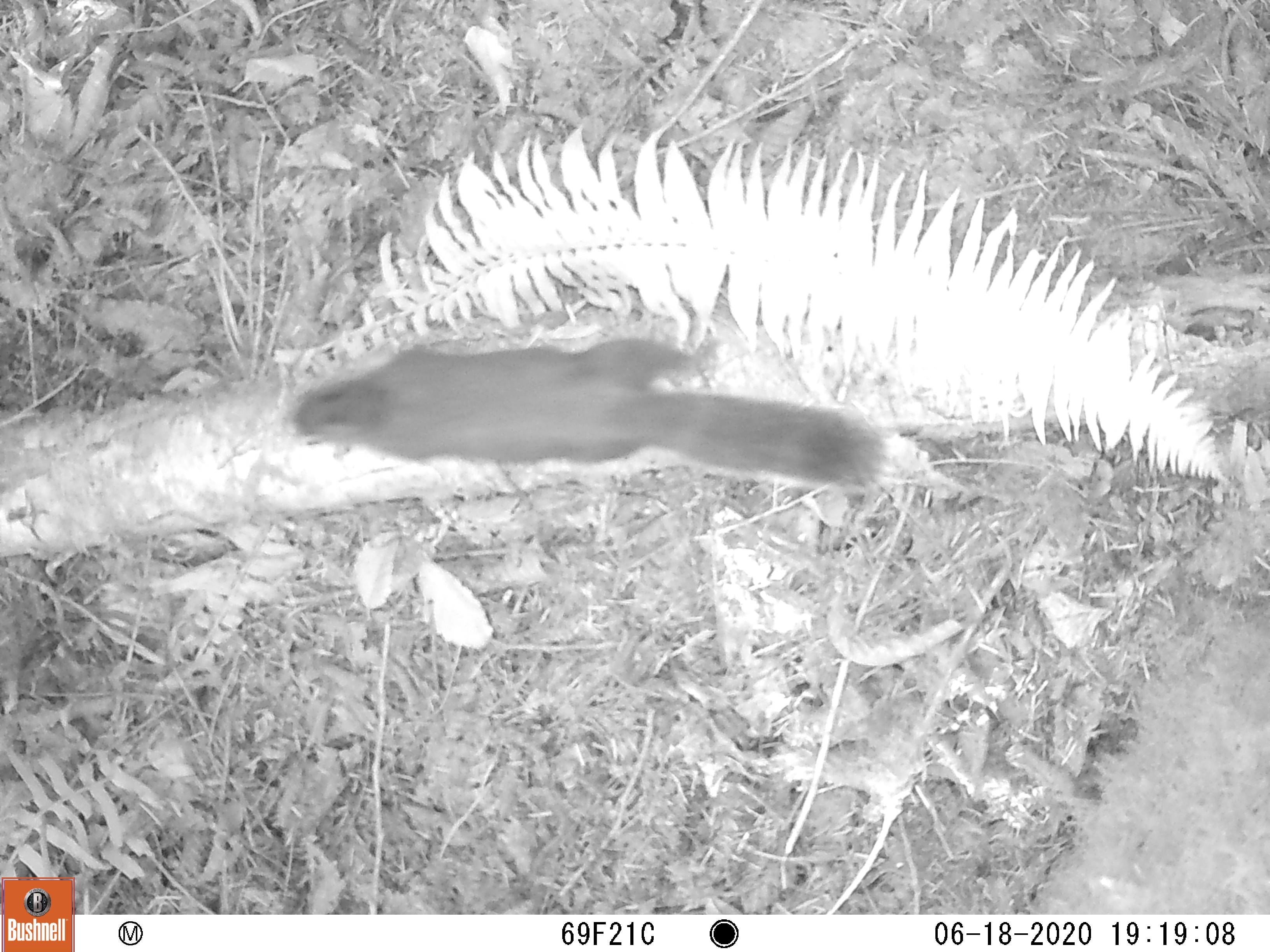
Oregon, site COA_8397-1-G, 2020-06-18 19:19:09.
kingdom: Animalia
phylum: Chordata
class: Mammalia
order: Rodentia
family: Sciuridae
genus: Tamiasciurus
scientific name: Tamiasciurus douglasii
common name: douglas squirrel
Douglas squirrel (Tamiasciurus douglasii).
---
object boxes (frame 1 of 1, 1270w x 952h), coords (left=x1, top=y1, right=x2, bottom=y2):
douglas squirrel: (left=276, top=333, right=886, bottom=497)